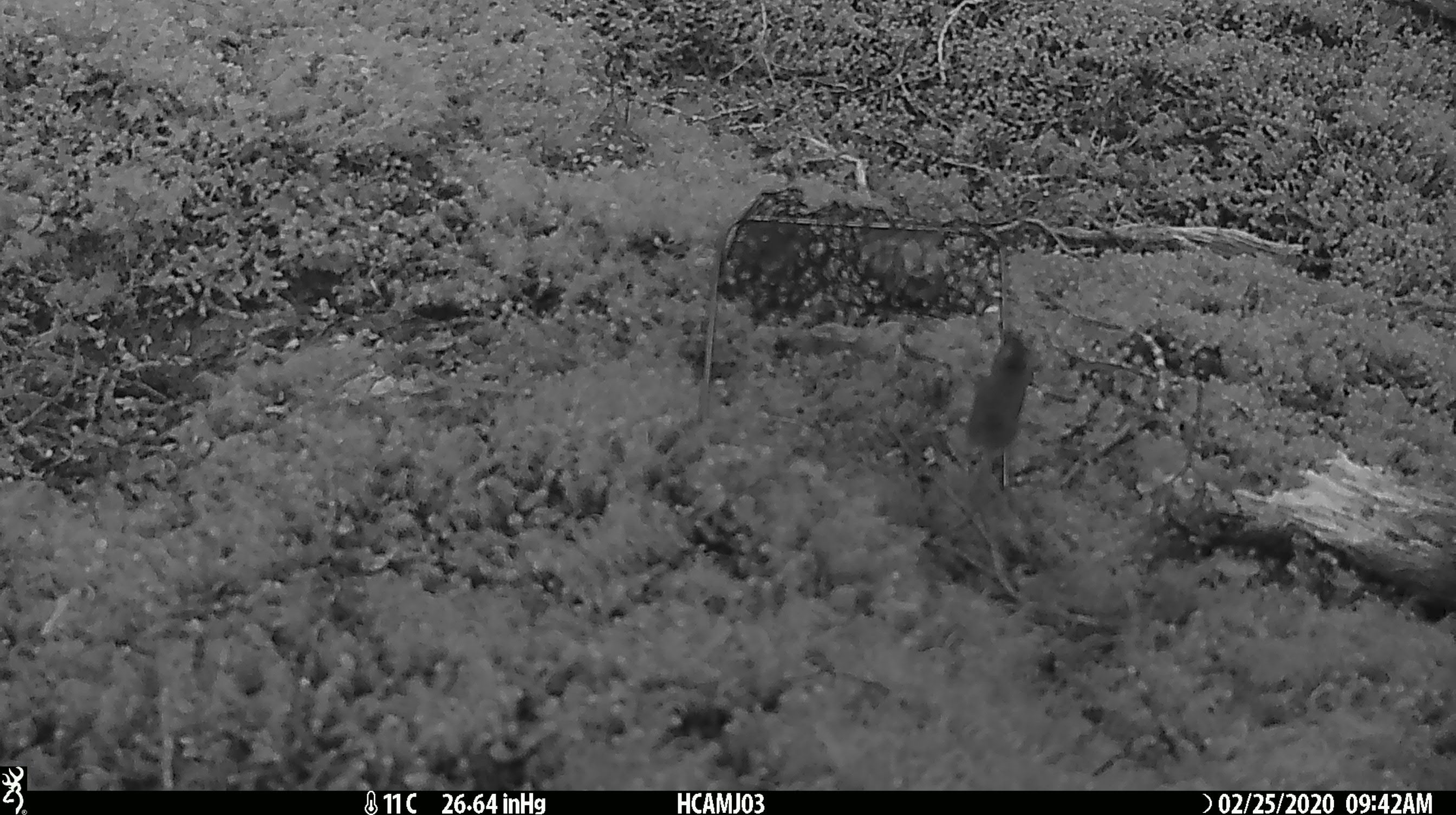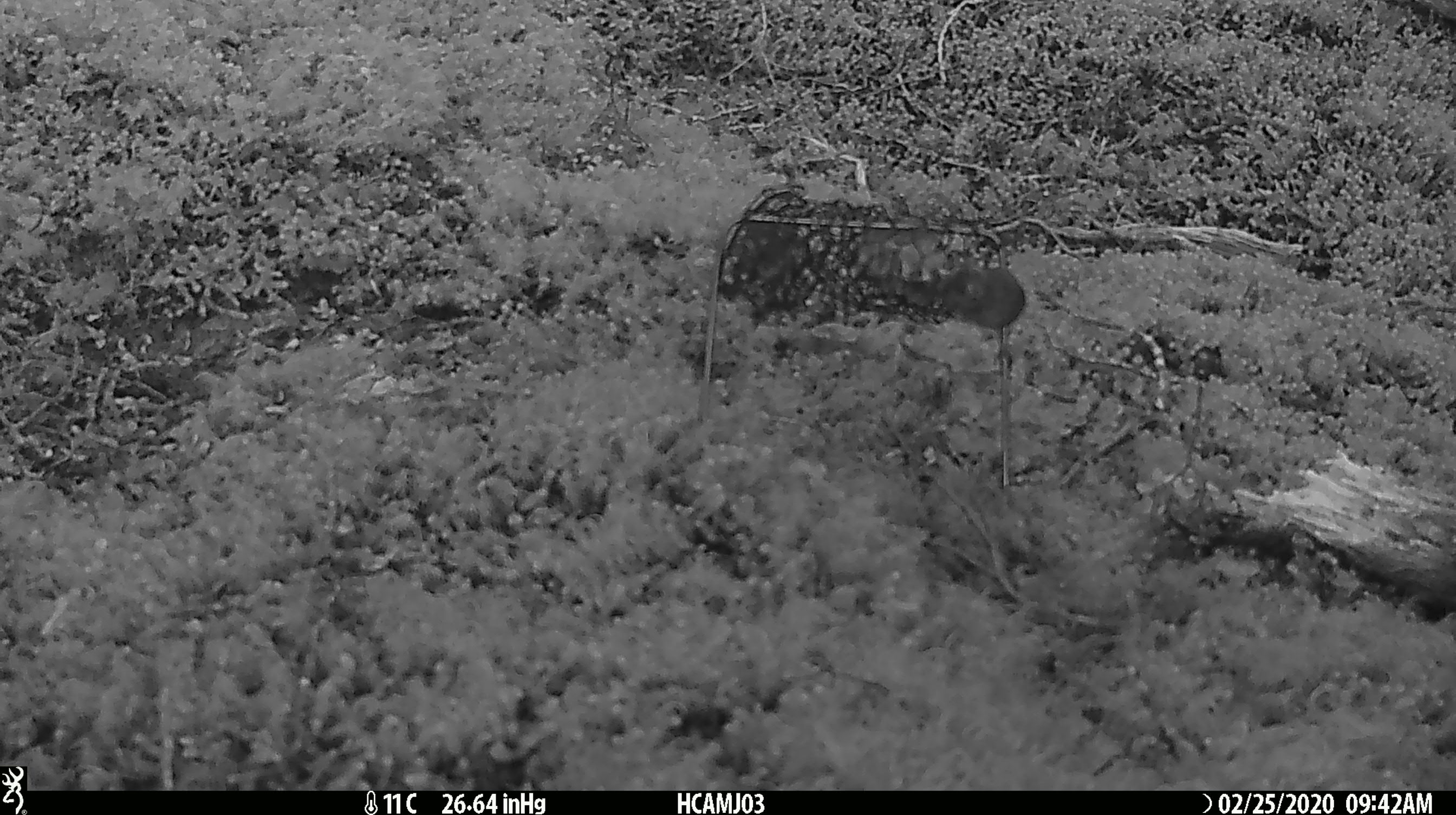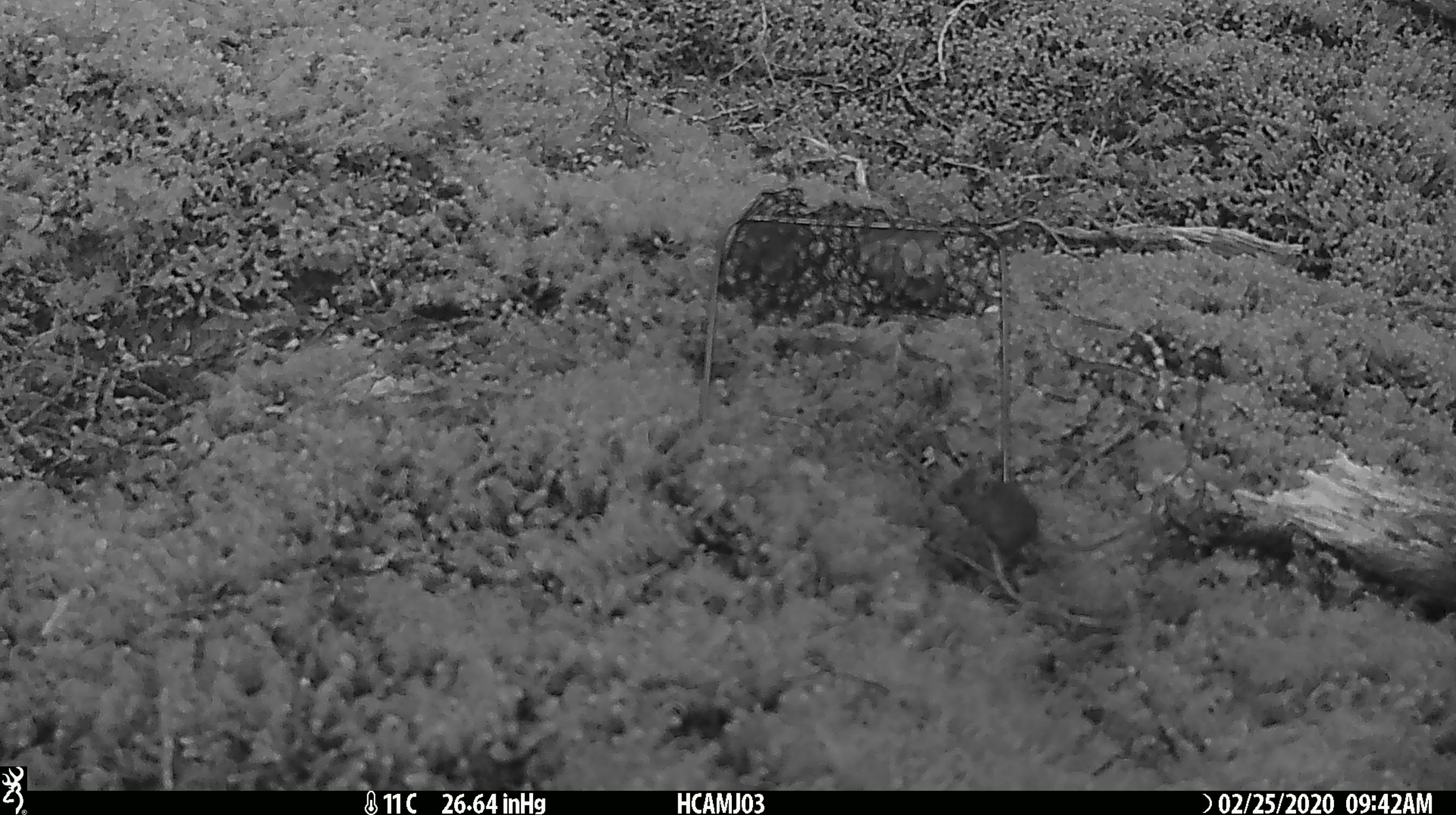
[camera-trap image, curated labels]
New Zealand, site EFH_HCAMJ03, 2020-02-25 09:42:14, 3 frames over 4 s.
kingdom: Animalia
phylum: Chordata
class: Mammalia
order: Rodentia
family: Muridae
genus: Mus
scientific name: Mus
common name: mouse